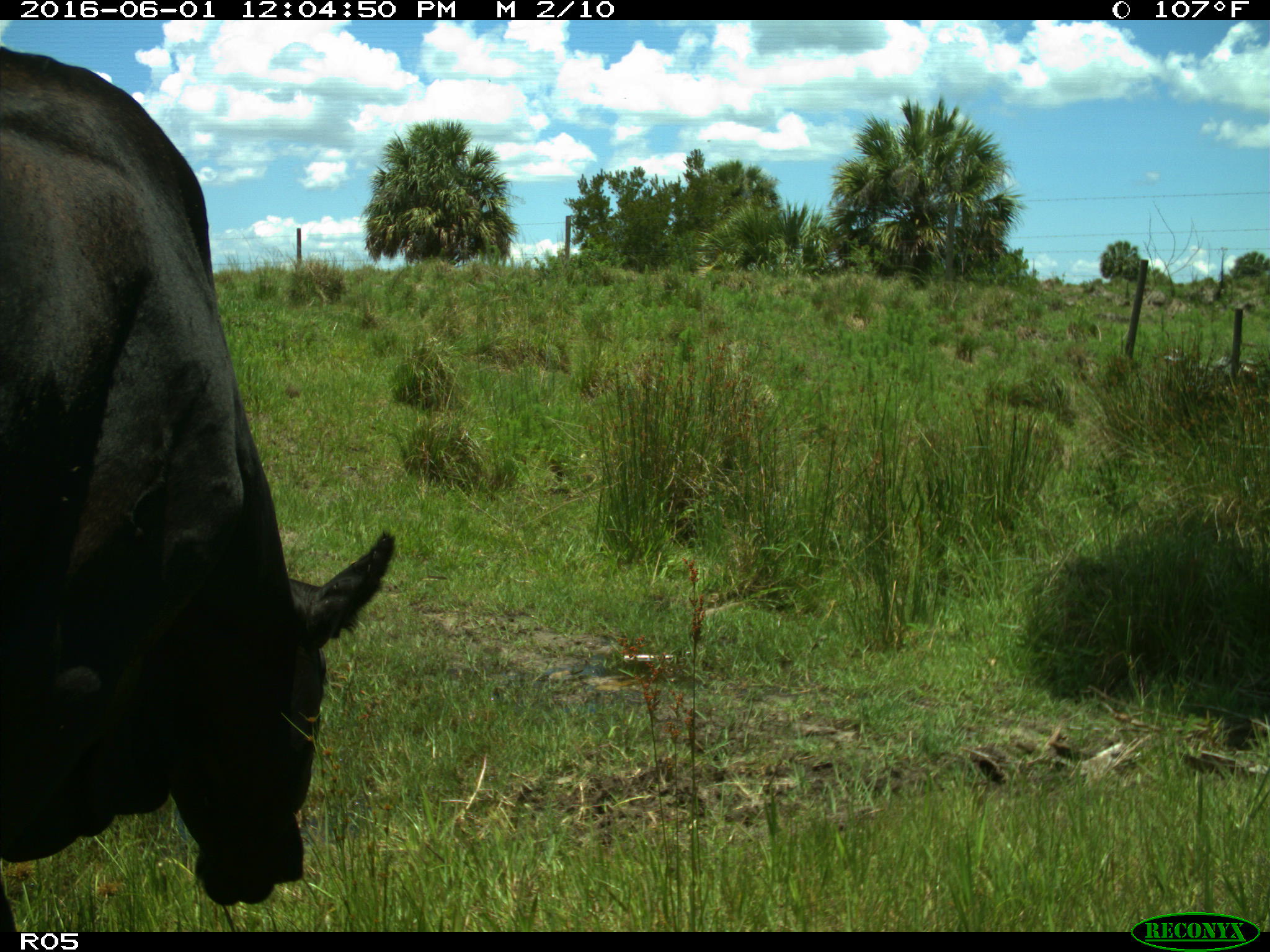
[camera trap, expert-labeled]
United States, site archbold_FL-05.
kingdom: Animalia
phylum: Chordata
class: Mammalia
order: Artiodactyla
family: Bovidae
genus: Bos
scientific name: Bos taurus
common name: domestic cow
Bos taurus (domestic cow).